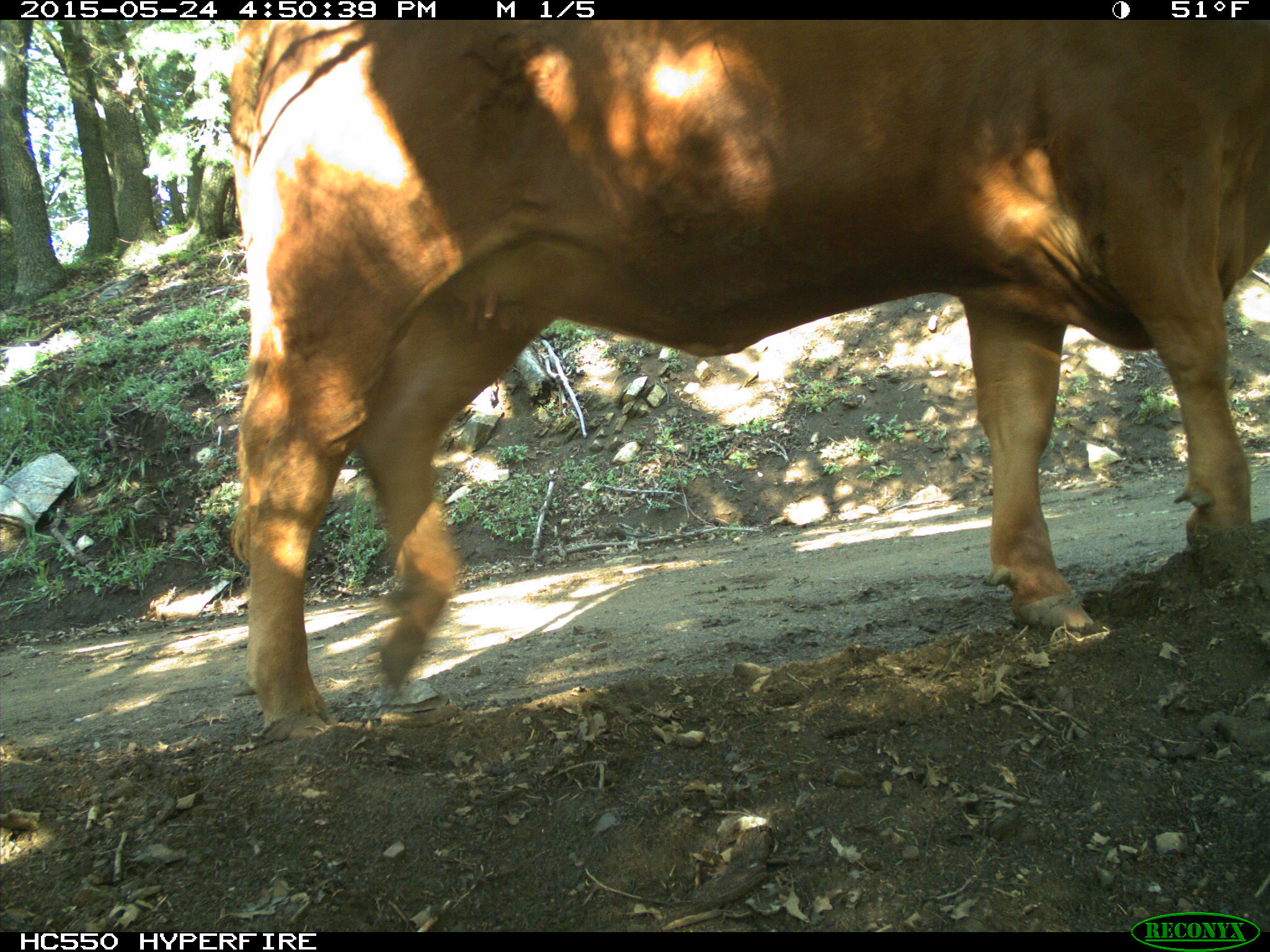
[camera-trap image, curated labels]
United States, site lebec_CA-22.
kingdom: Animalia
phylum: Chordata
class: Mammalia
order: Artiodactyla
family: Bovidae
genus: Bos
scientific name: Bos taurus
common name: domestic cow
Bos taurus (domestic cow).